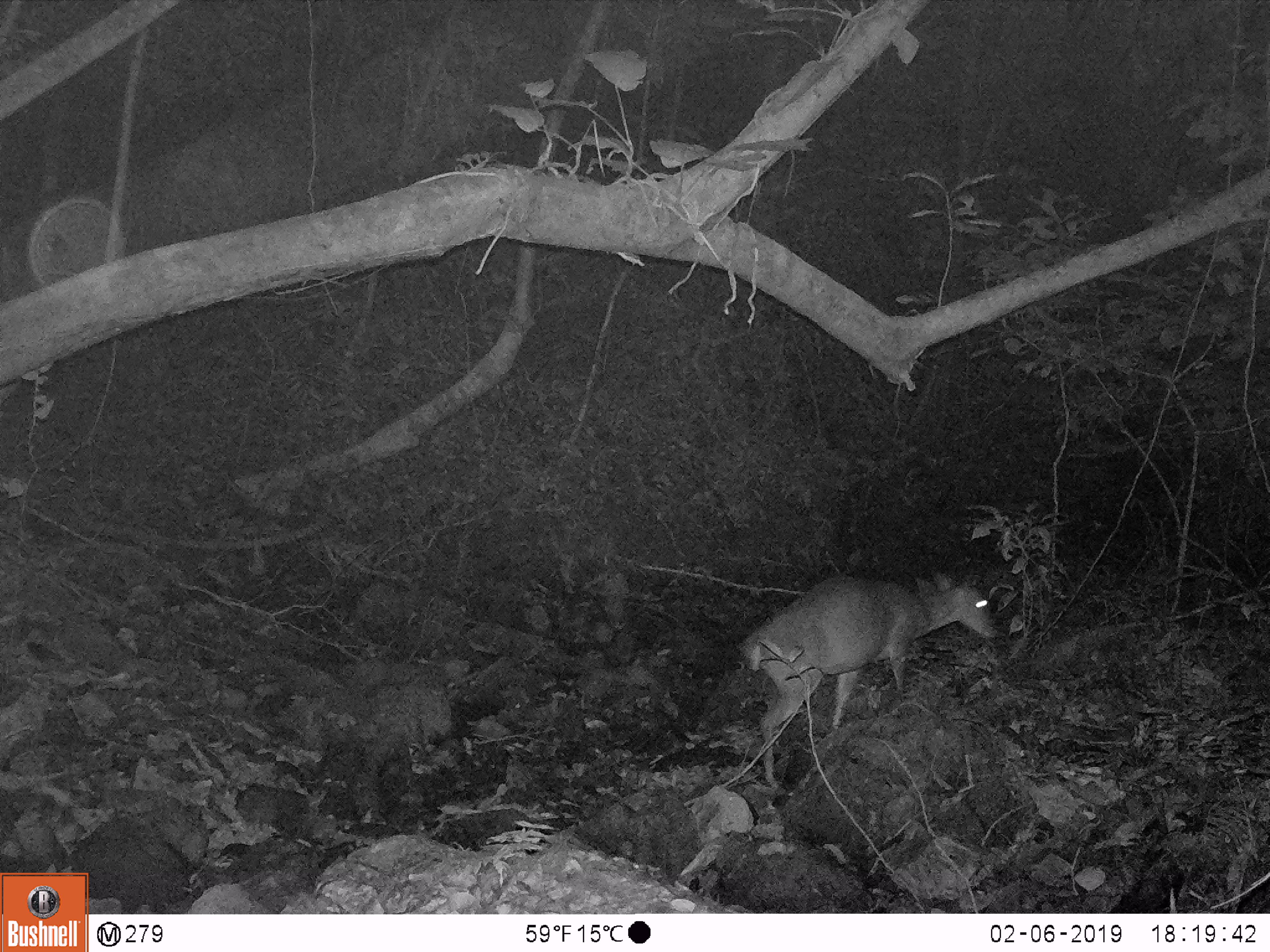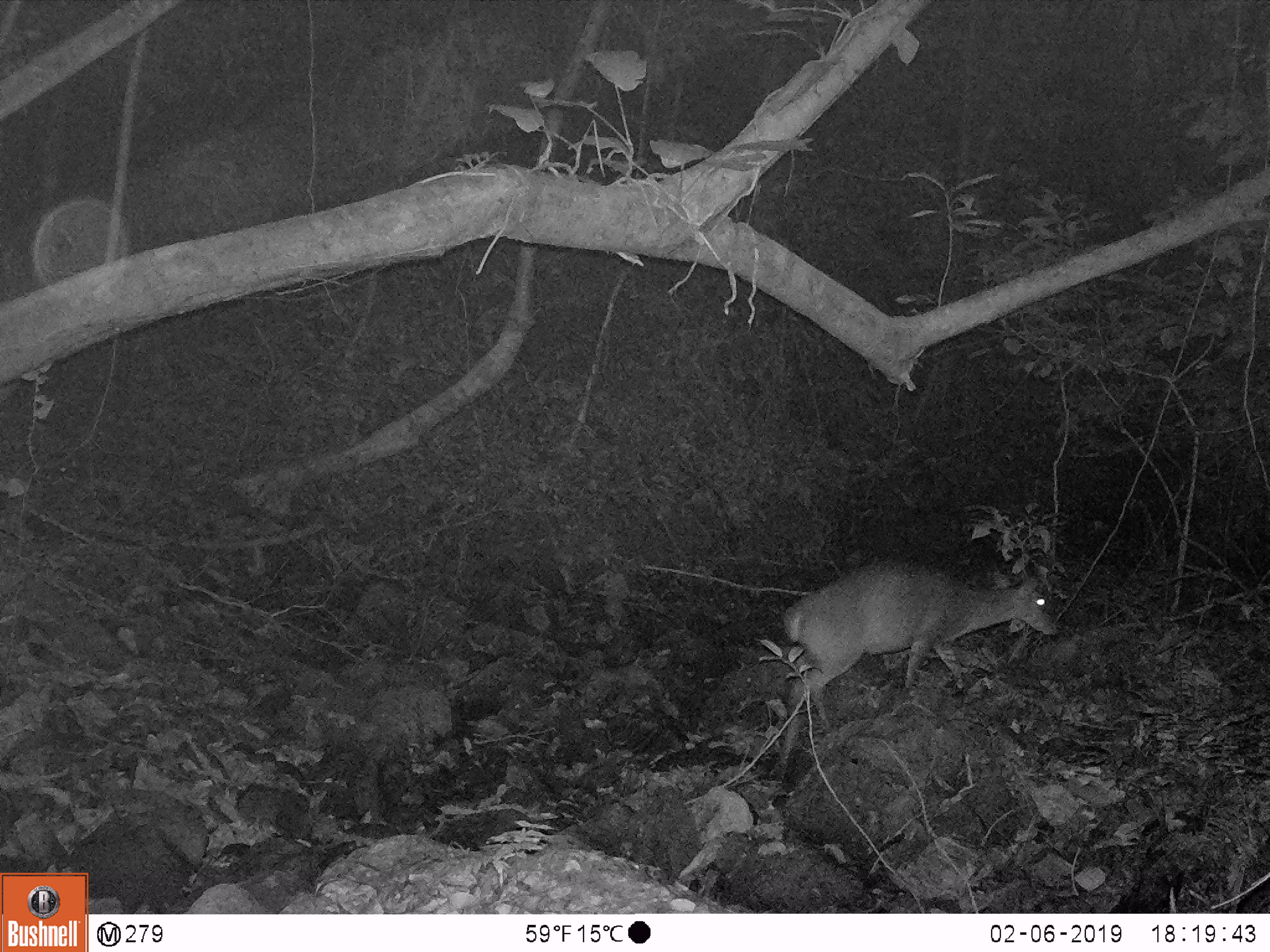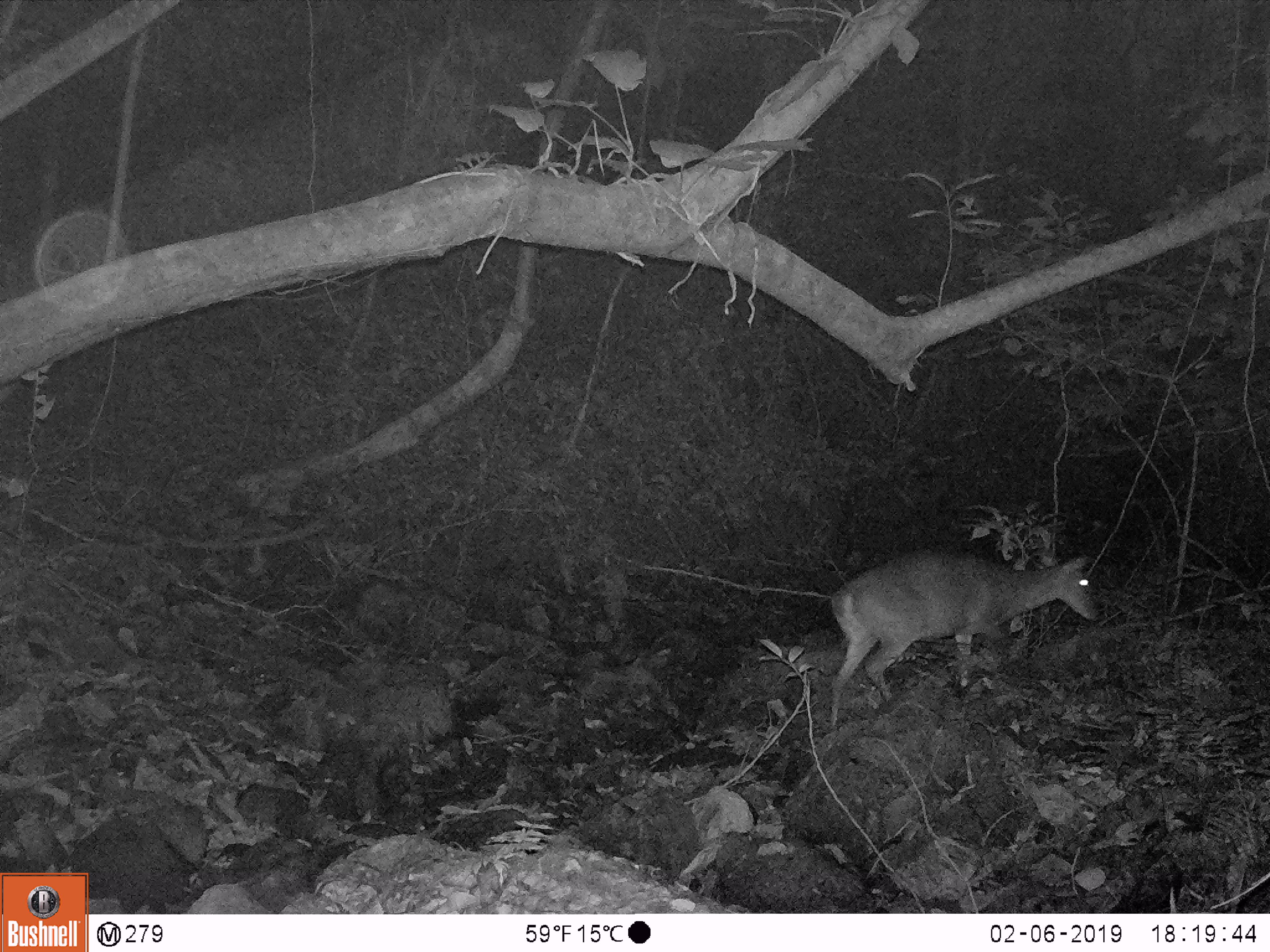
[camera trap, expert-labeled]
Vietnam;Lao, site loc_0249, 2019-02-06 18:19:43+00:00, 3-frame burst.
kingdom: Animalia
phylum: Chordata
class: Mammalia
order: Artiodactyla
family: Cervidae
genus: Muntiacus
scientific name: Muntiacus vuquangensis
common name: large-antlered muntjac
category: large antlered muntjac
Large antlered muntjac (large-antlered muntjac) (Muntiacus vuquangensis). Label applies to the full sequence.